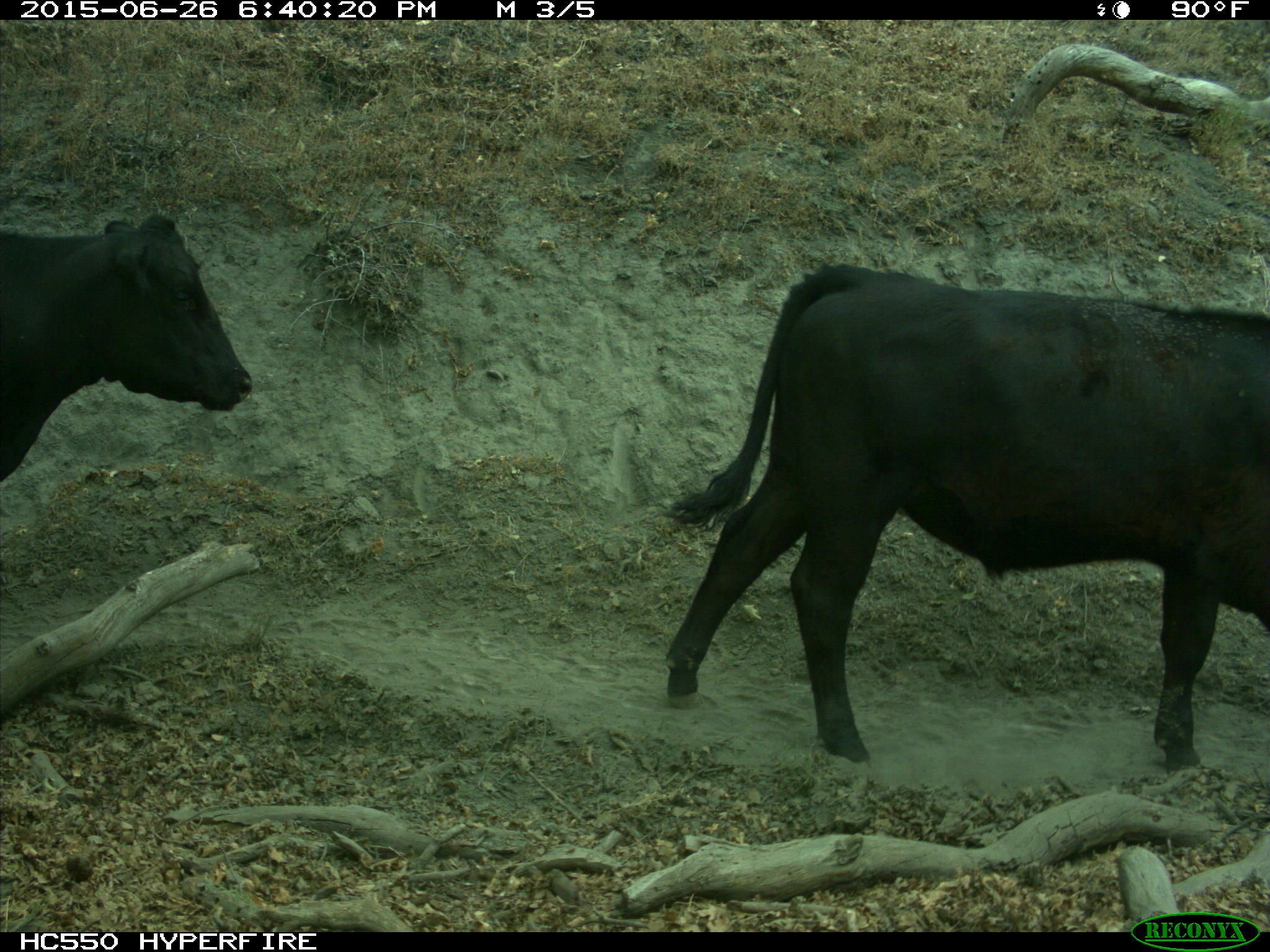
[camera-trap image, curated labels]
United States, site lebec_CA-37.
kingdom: Animalia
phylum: Chordata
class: Mammalia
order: Artiodactyla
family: Bovidae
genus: Bos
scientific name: Bos taurus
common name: domestic cow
Bos taurus (domestic cow).